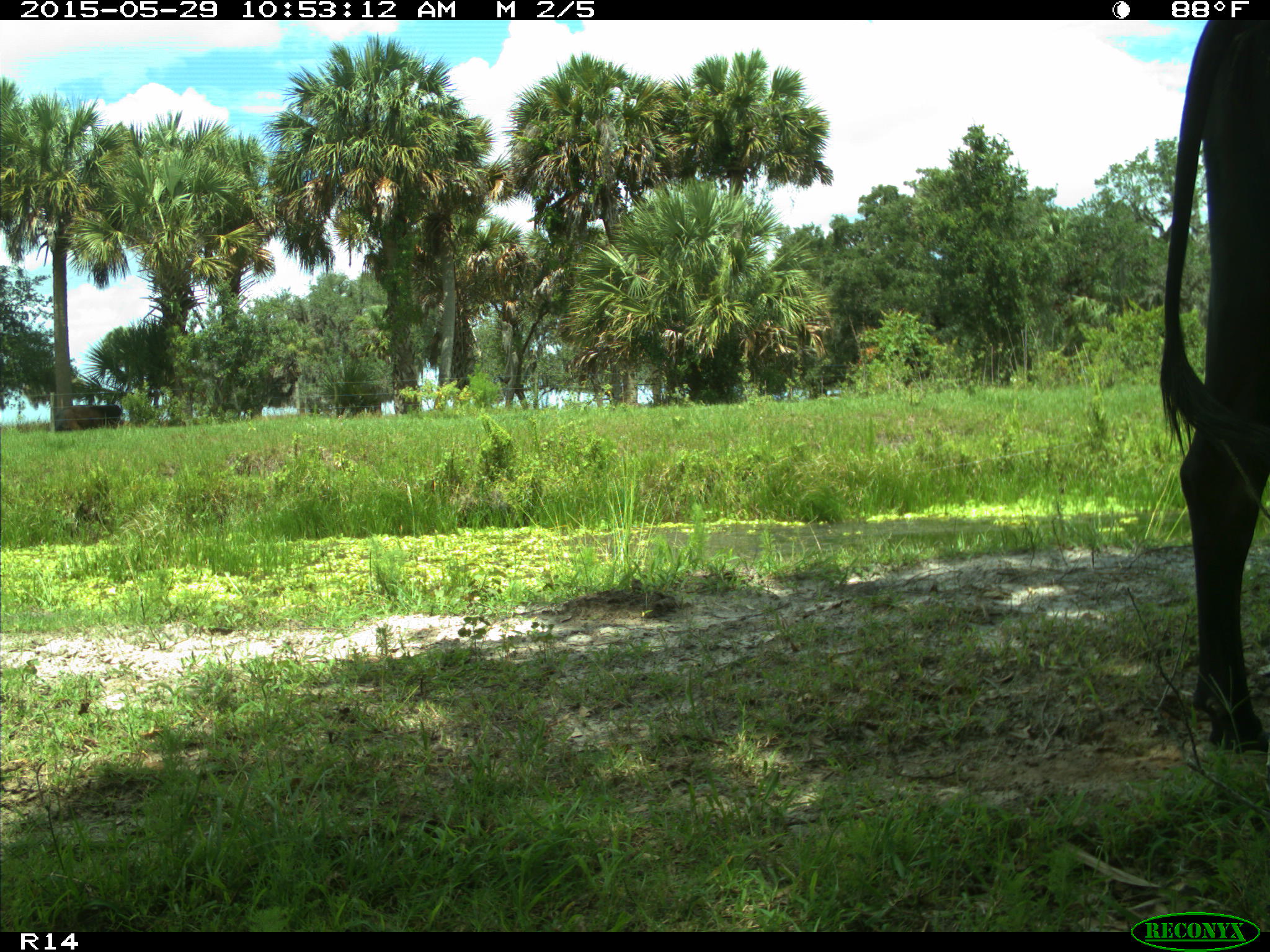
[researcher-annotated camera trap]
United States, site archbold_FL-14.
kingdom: Animalia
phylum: Chordata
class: Mammalia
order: Artiodactyla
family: Bovidae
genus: Bos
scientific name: Bos taurus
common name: domestic cow